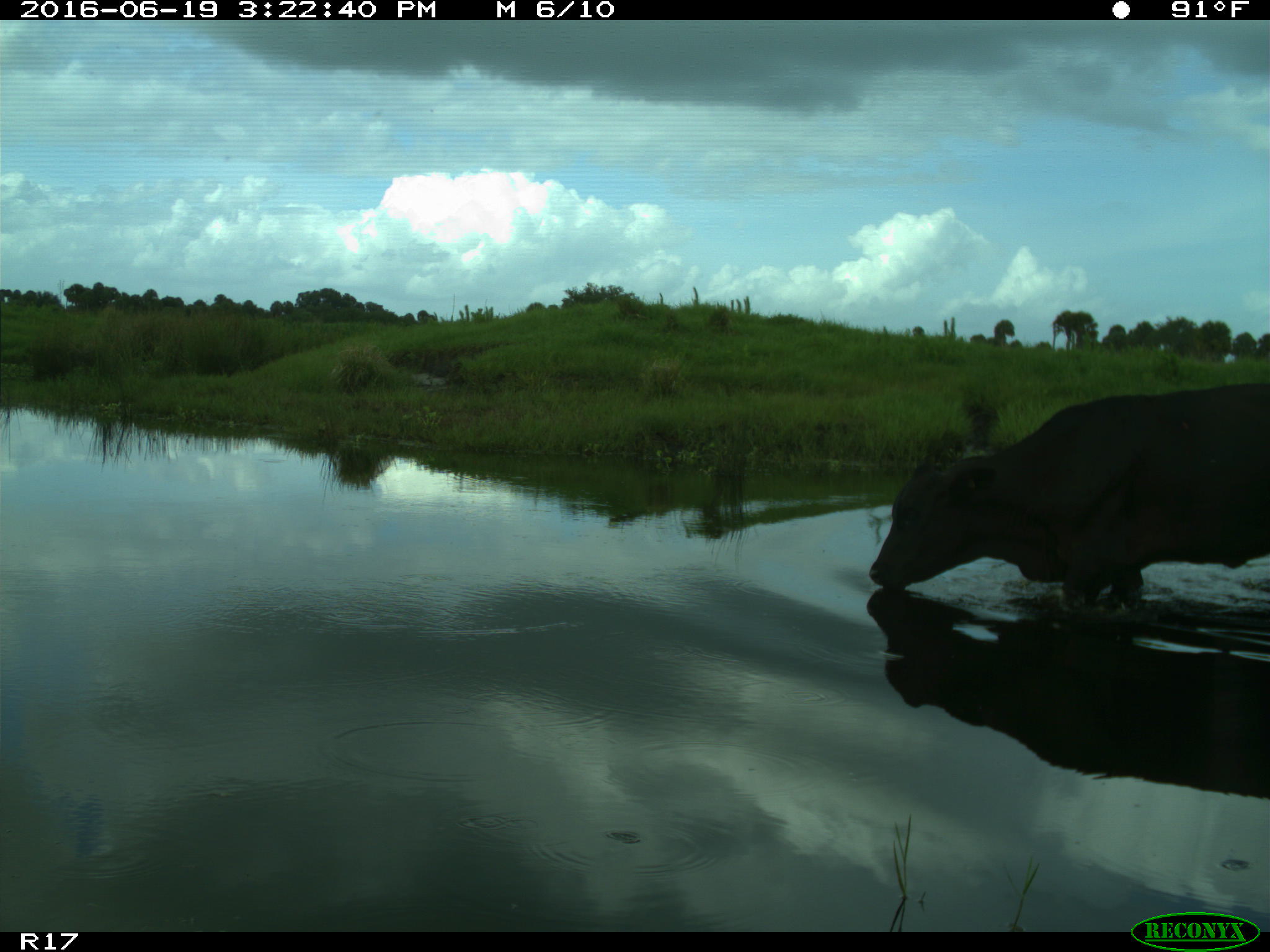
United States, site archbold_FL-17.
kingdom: Animalia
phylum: Chordata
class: Mammalia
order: Artiodactyla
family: Bovidae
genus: Bos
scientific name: Bos taurus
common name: domestic cow